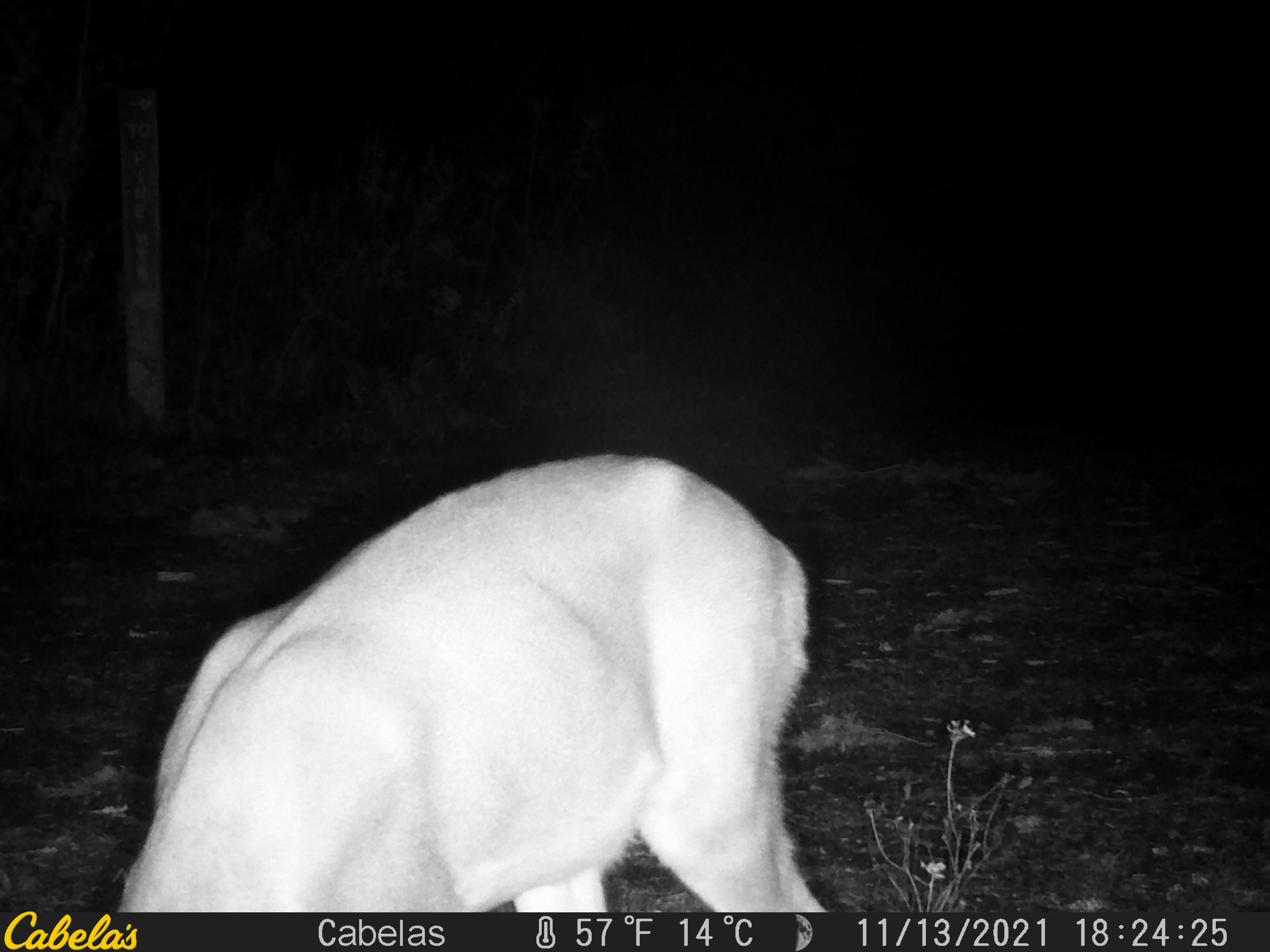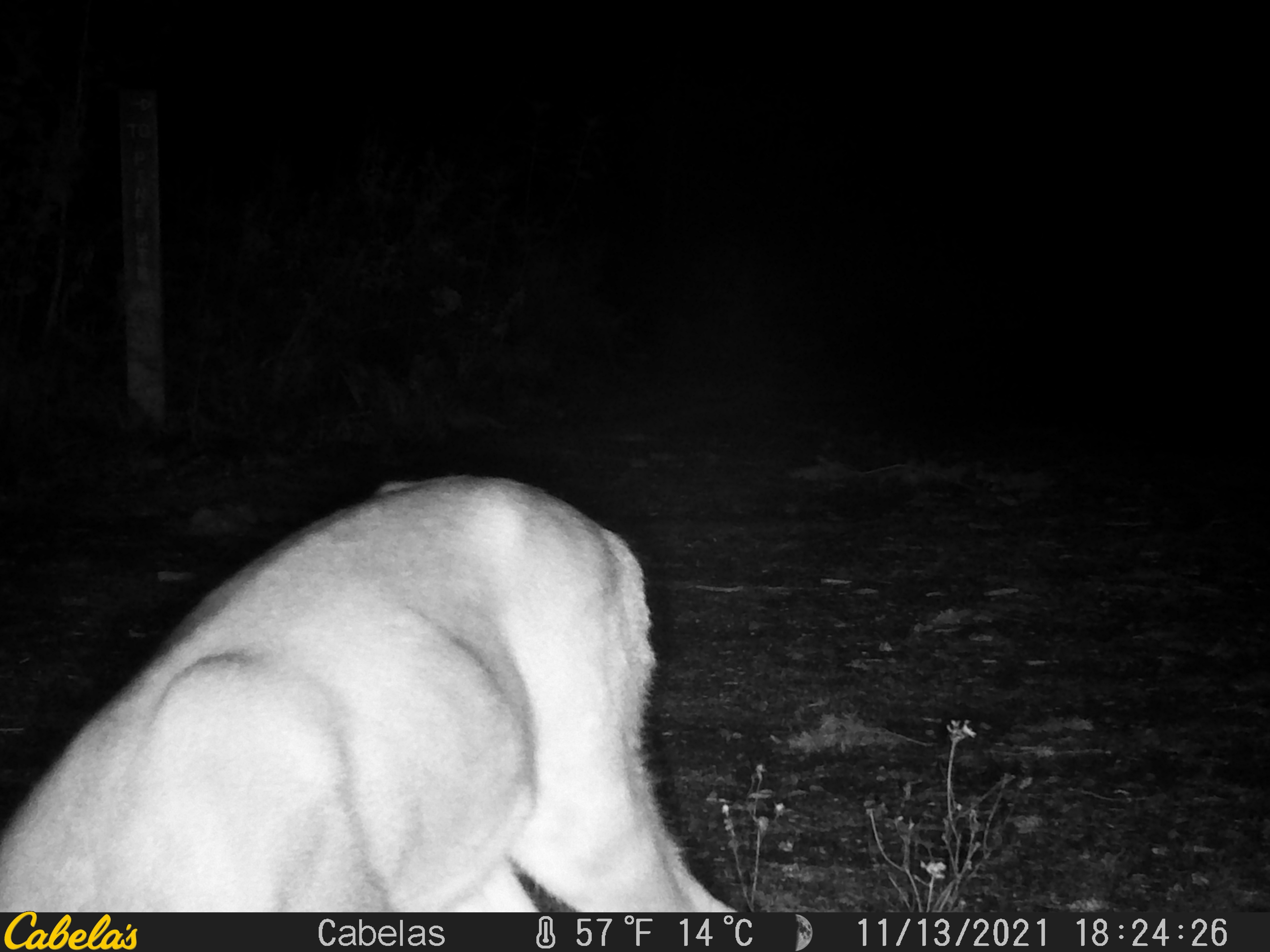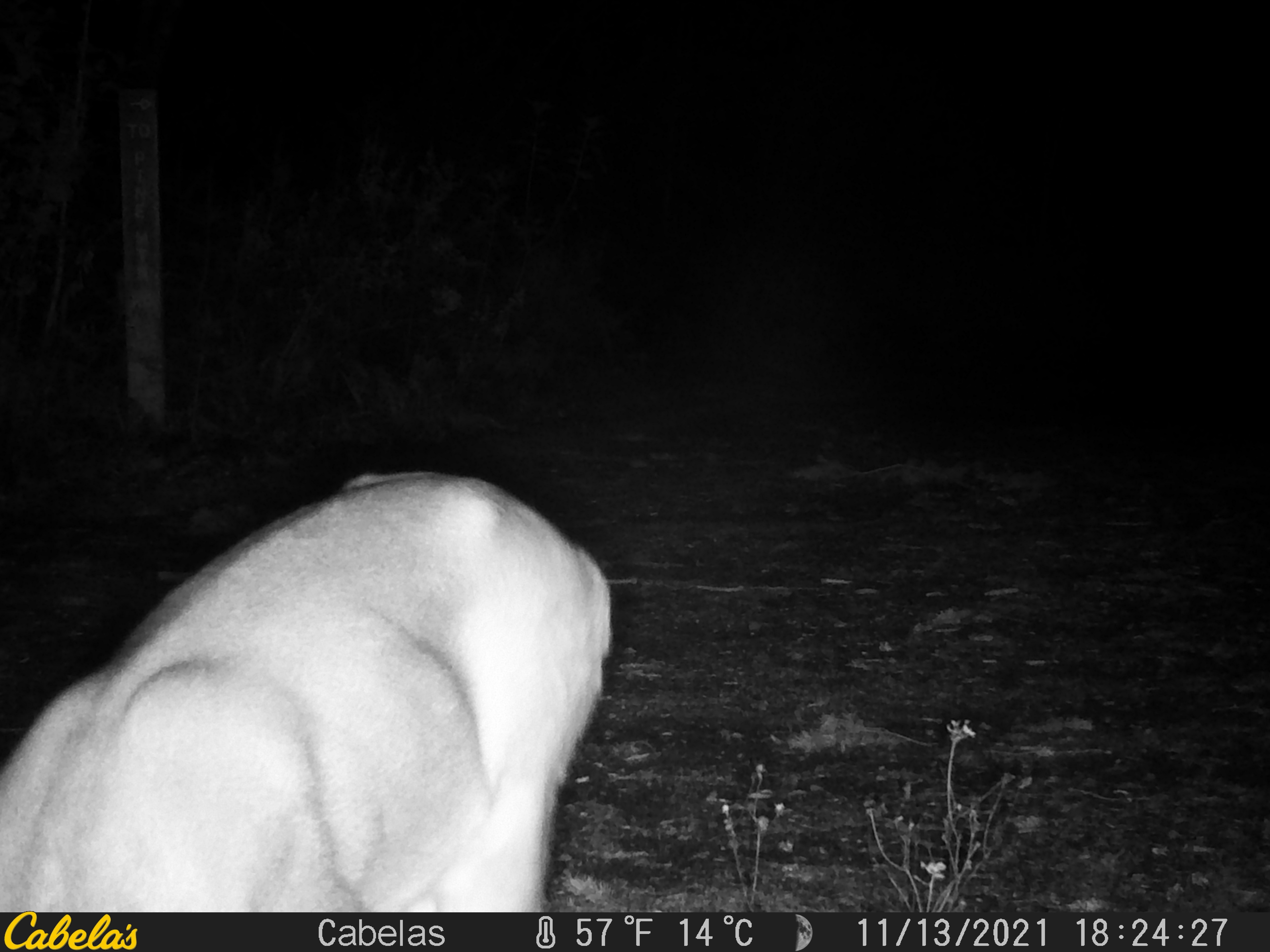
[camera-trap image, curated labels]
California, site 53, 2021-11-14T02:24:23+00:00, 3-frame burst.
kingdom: Animalia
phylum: Chordata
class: Mammalia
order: Artiodactyla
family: Cervidae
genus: Odocoileus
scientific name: Odocoileus hemionus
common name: mule deer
Mule deer (Odocoileus hemionus).